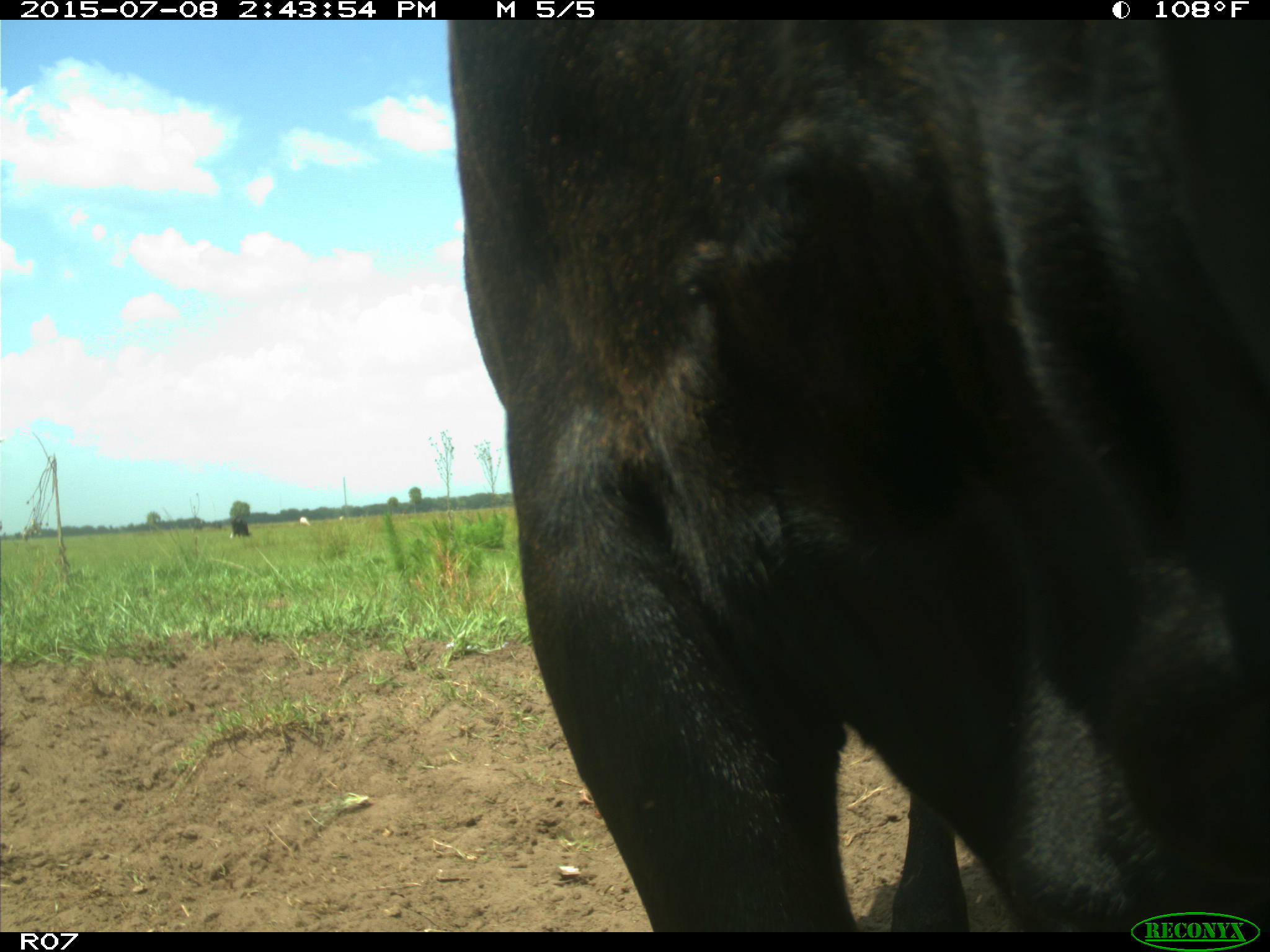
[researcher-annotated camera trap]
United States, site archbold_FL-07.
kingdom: Animalia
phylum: Chordata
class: Mammalia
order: Artiodactyla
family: Bovidae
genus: Bos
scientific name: Bos taurus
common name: domestic cow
Bos taurus (domestic cow).